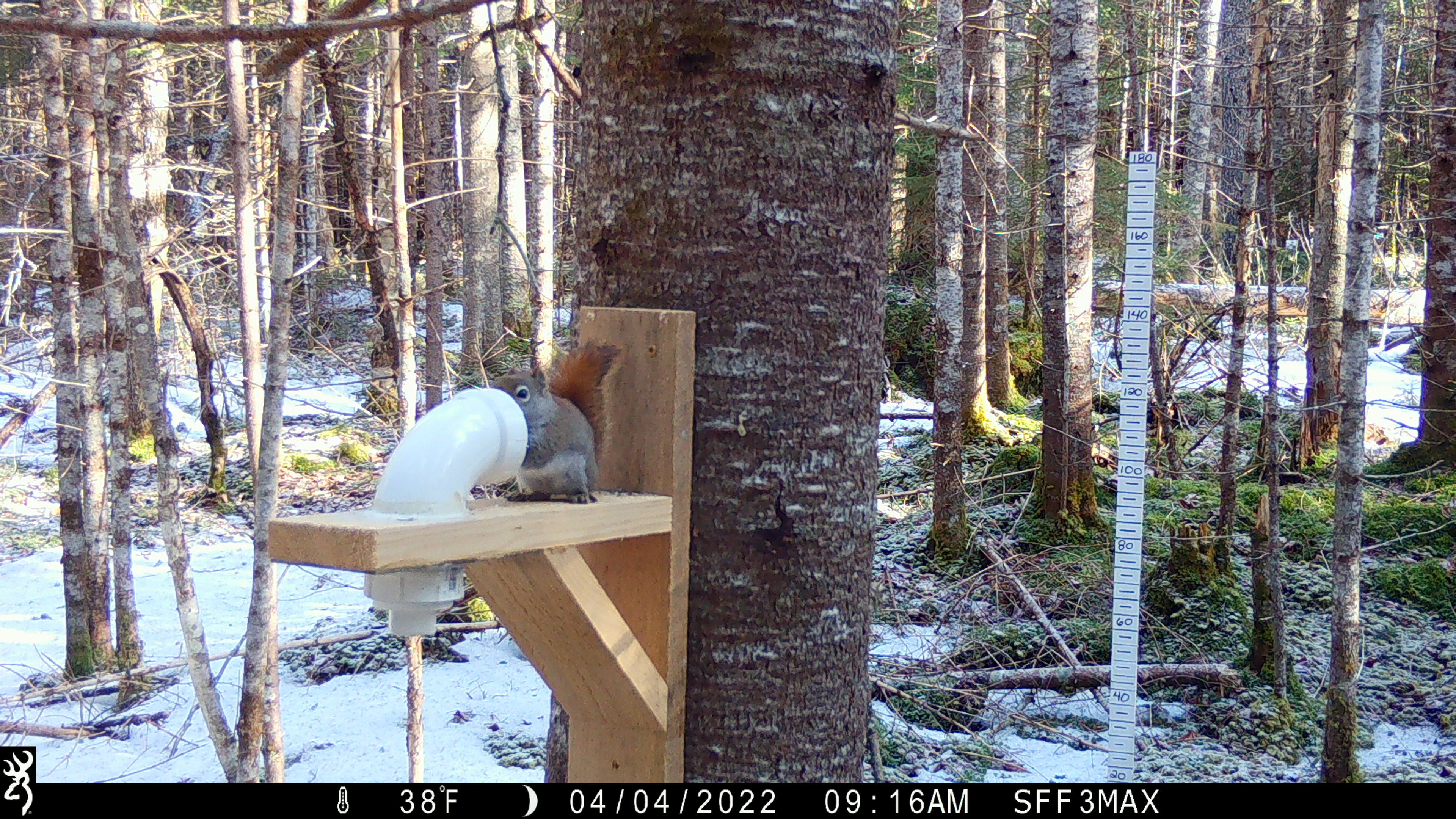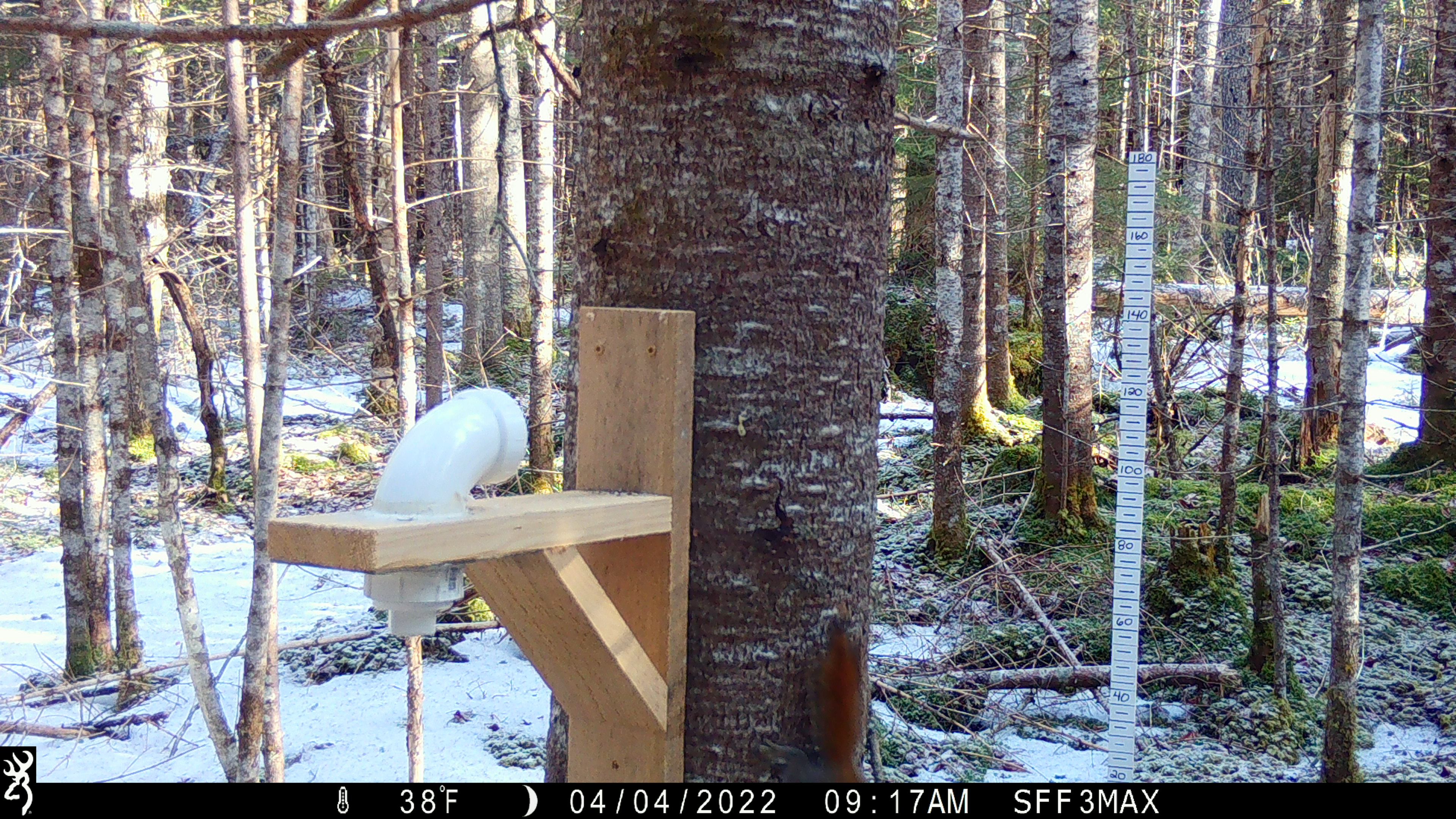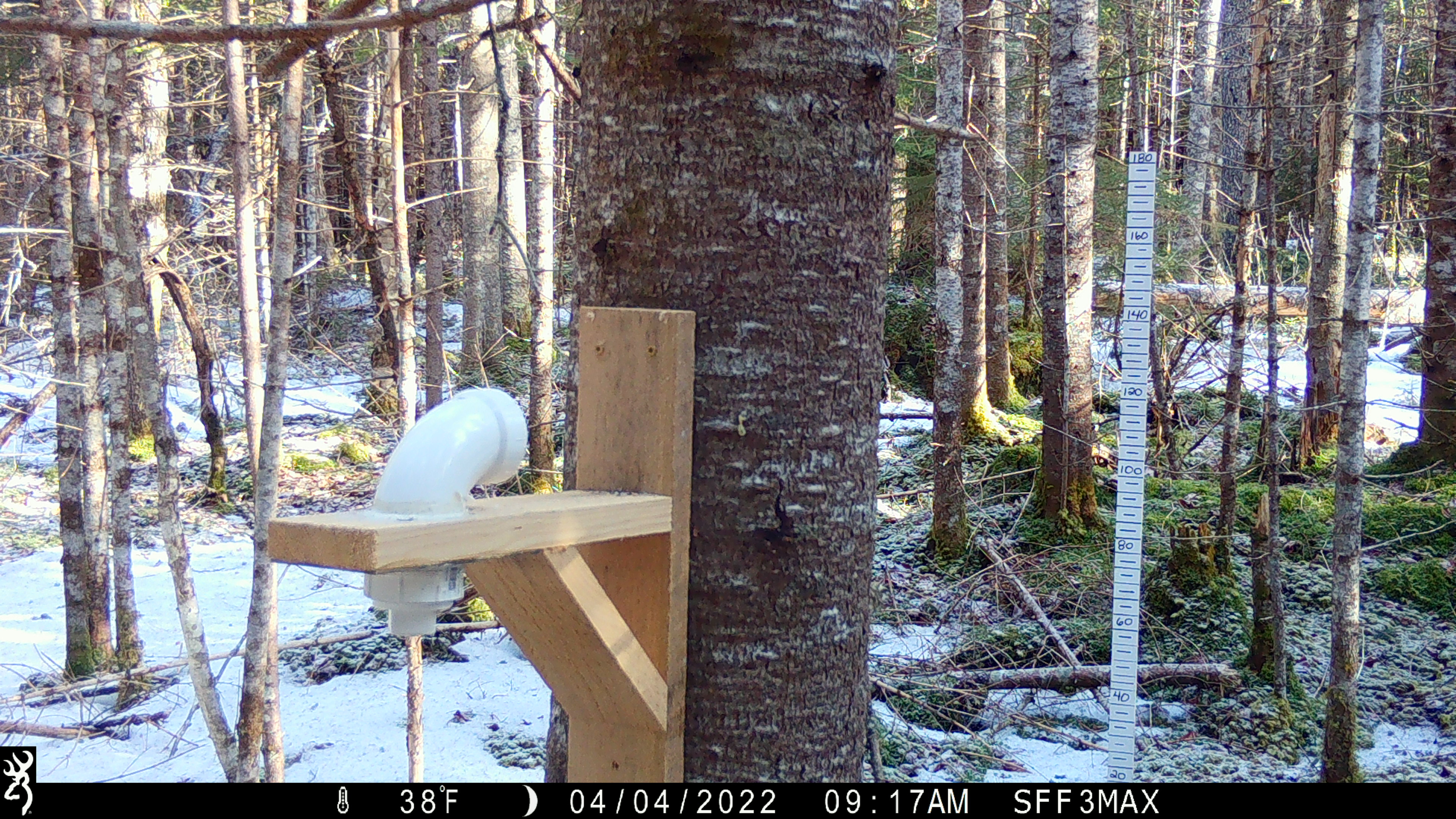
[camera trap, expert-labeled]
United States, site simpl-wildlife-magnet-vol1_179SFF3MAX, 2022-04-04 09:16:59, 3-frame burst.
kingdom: Animalia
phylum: Chordata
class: Mammalia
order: Rodentia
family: Sciuridae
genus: Tamiasciurus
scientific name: Tamiasciurus hudsonicus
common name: red squirrel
Red squirrel (Tamiasciurus hudsonicus).